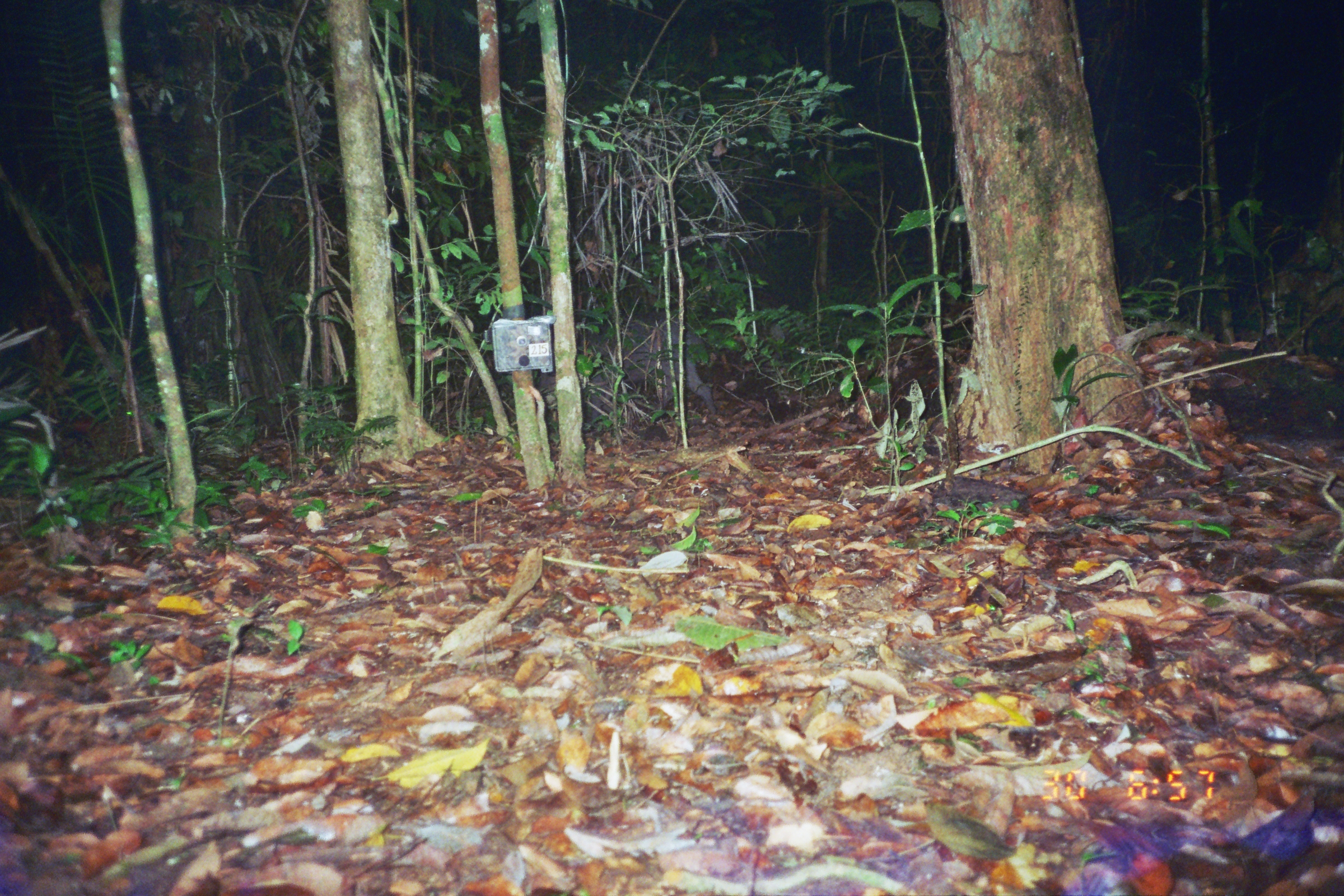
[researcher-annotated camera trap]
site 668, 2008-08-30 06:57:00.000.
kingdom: Animalia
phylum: Chordata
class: Mammalia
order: Artiodactyla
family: Tayassuidae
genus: Tayassu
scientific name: Tayassu pecari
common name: white-lipped peccary